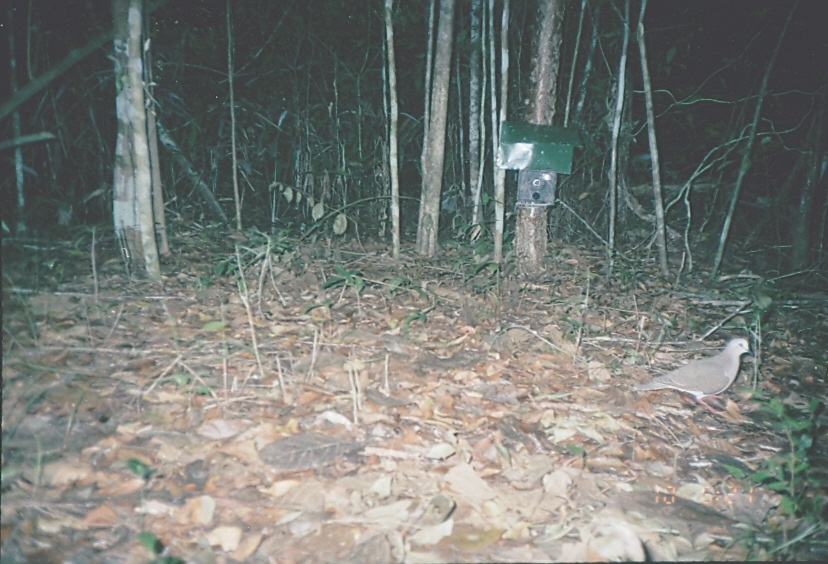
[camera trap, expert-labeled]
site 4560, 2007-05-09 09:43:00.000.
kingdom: Animalia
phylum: Chordata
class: Aves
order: Columbiformes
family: Columbidae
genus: Leptotila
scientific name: Leptotila verreauxi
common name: white-tipped dove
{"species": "Leptotila verreauxi (white-tipped dove)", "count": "1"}